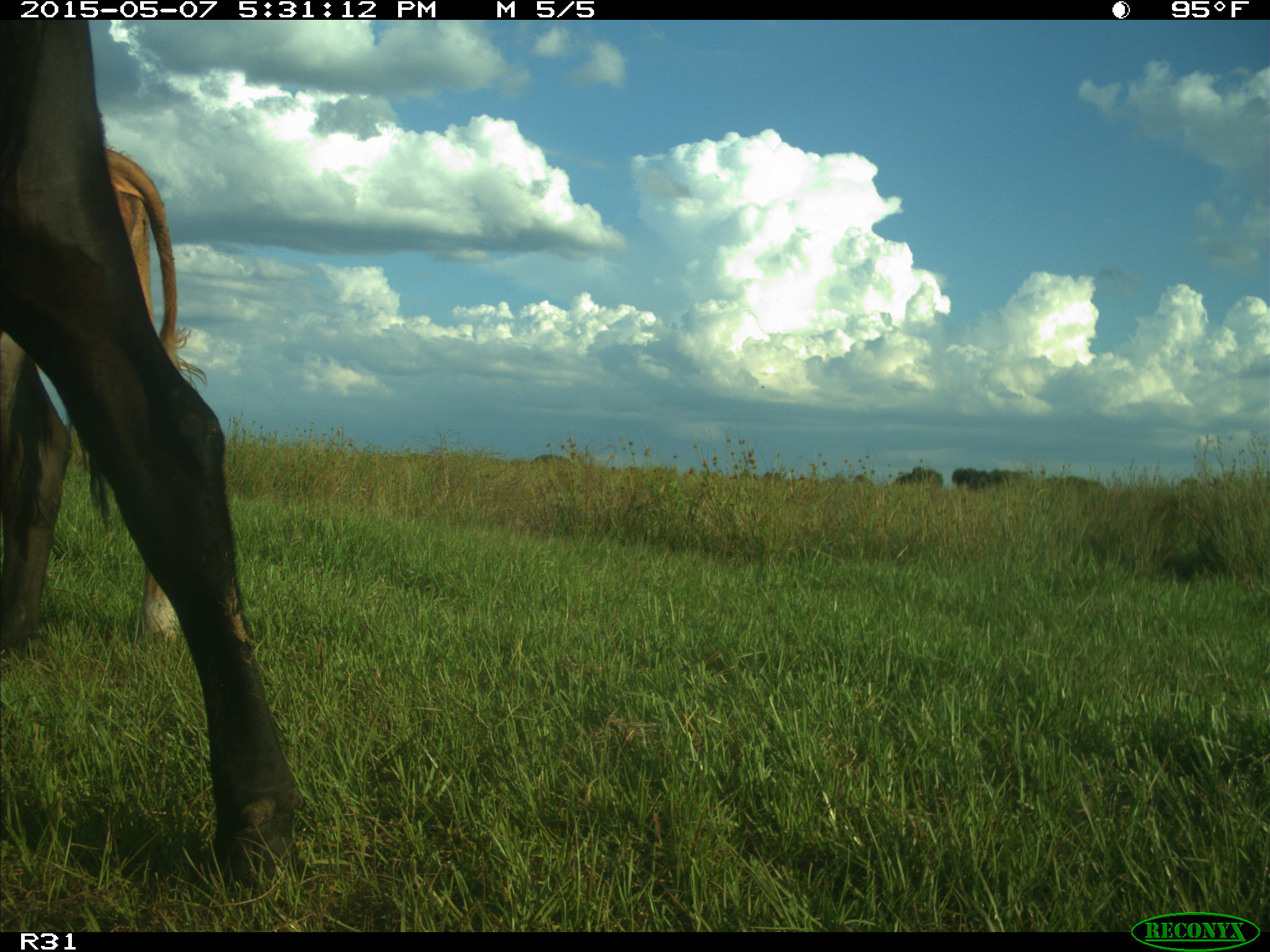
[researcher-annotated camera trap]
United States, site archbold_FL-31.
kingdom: Animalia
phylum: Chordata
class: Mammalia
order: Artiodactyla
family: Bovidae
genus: Bos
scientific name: Bos taurus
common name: domestic cow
Bos taurus (domestic cow).